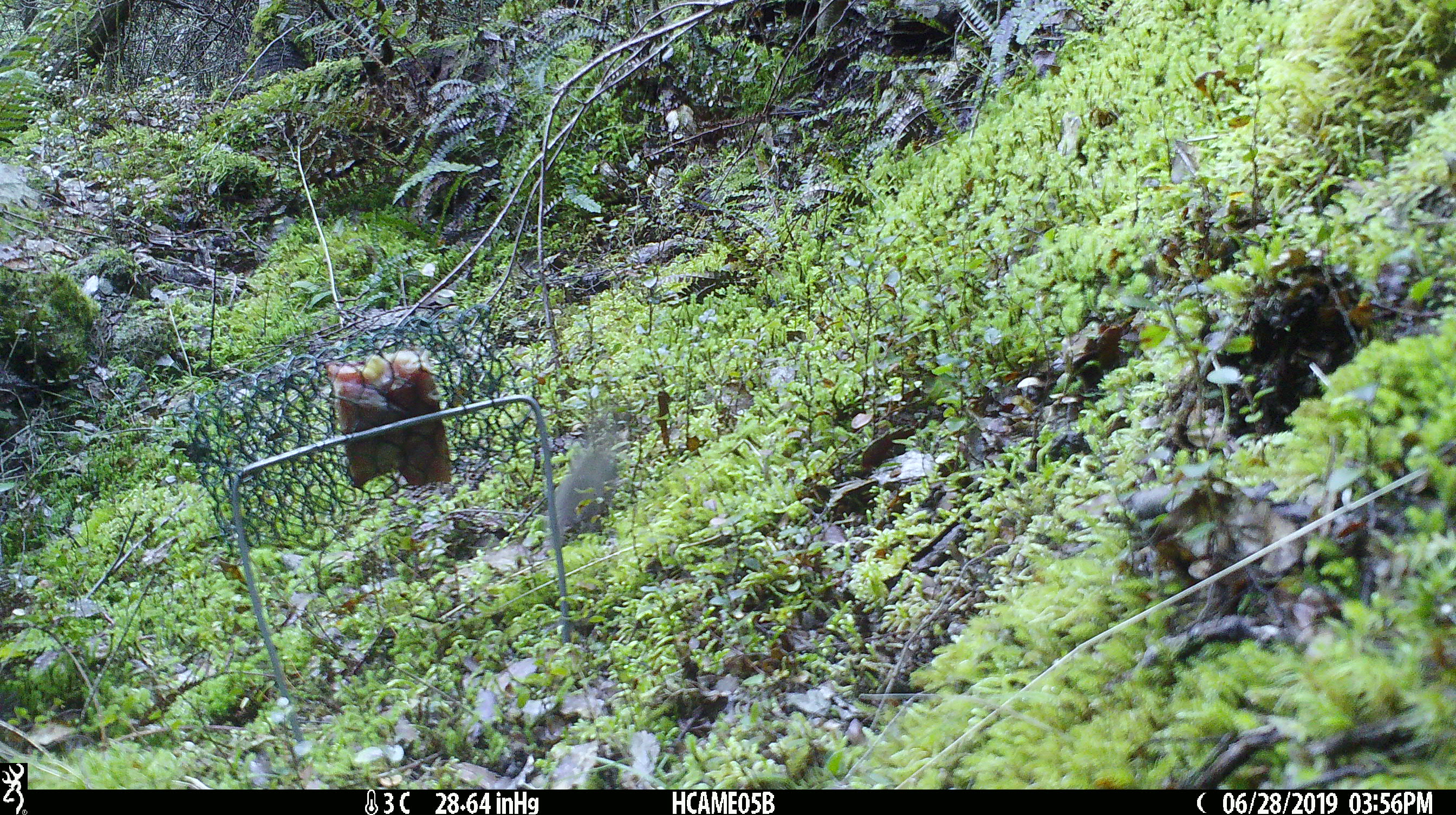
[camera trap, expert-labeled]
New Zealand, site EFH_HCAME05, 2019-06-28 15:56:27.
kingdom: Animalia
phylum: Chordata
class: Mammalia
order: Rodentia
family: Muridae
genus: Mus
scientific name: Mus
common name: mouse